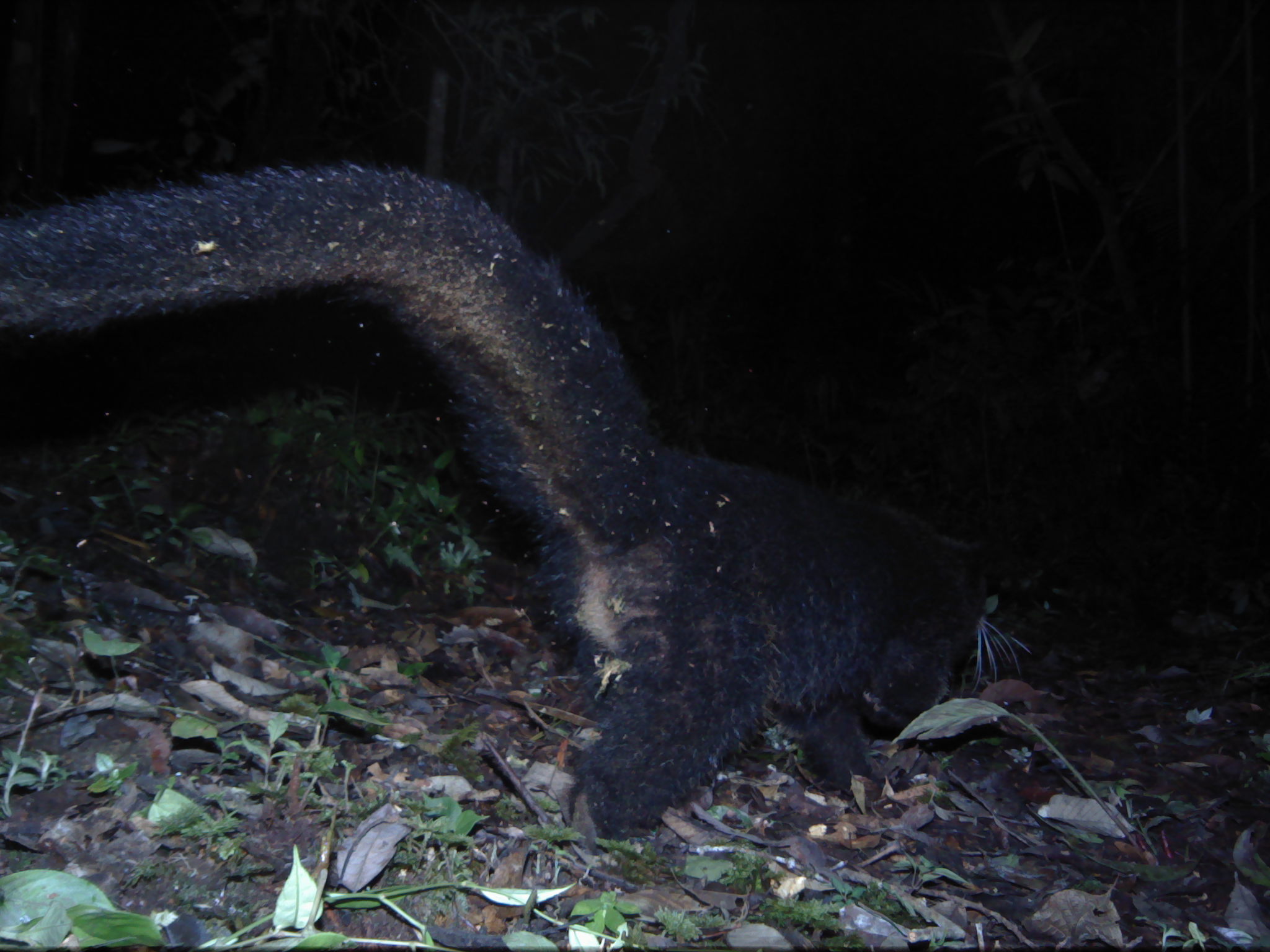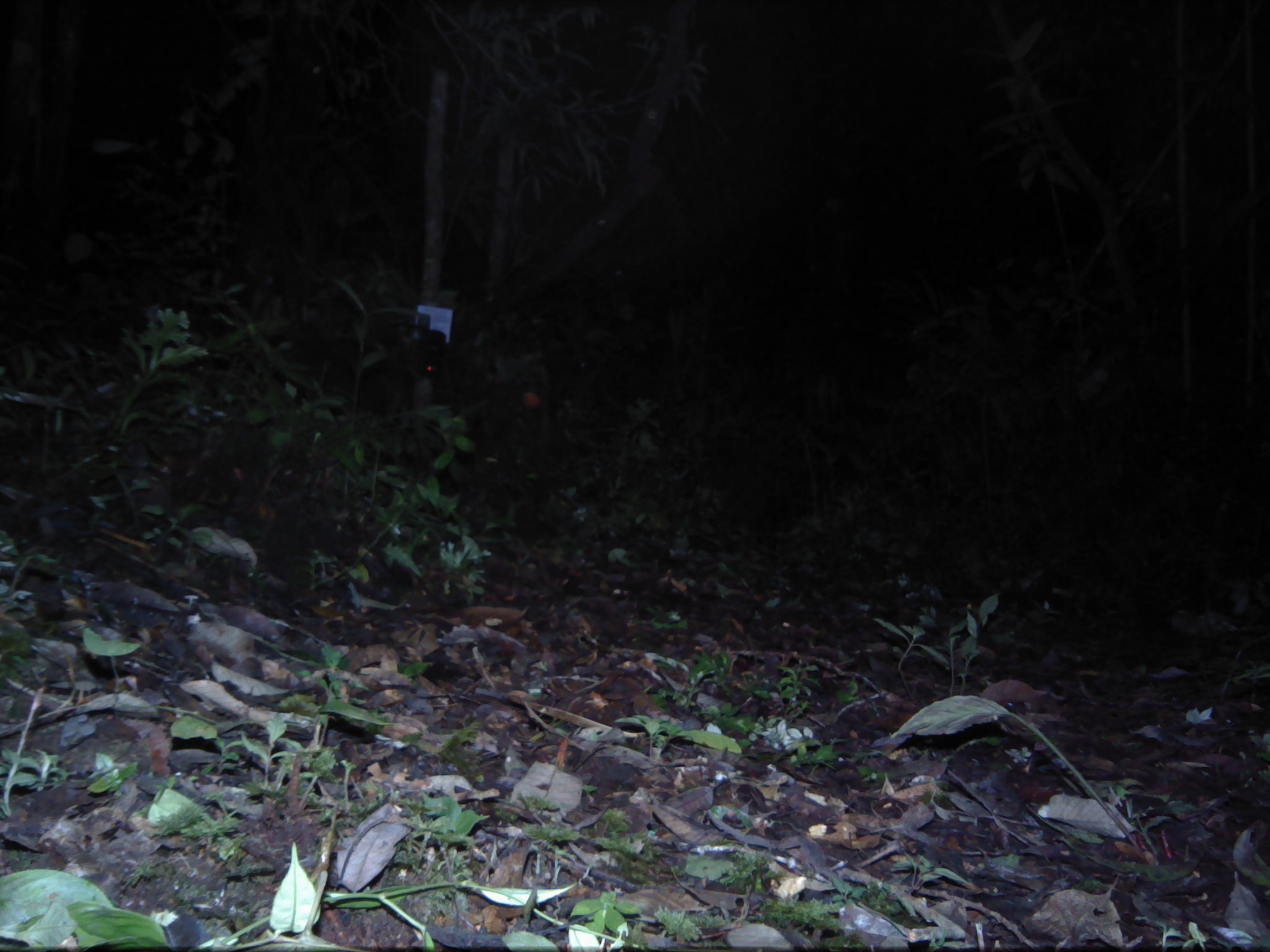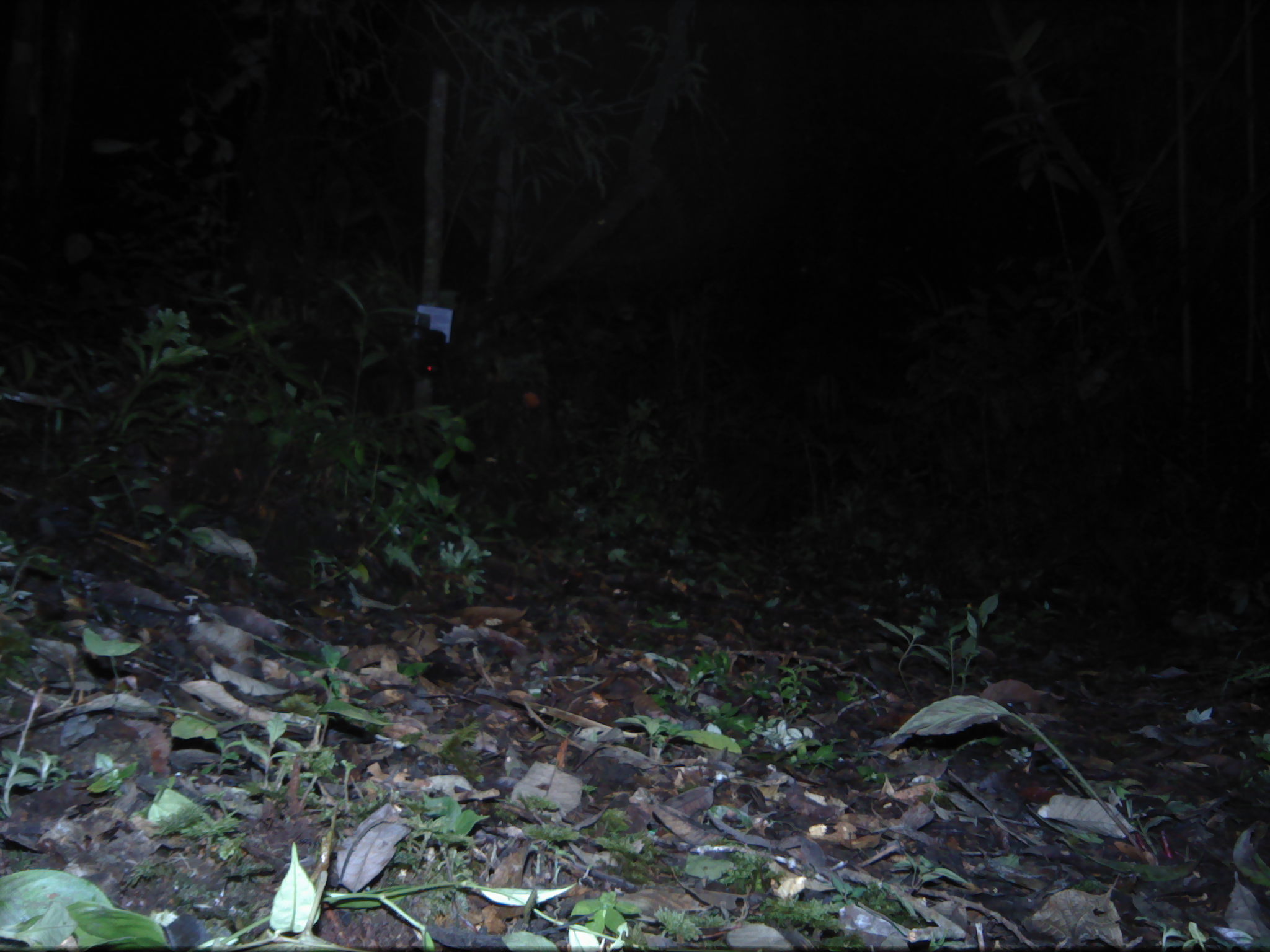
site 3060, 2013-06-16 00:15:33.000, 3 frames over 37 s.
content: unidentified animal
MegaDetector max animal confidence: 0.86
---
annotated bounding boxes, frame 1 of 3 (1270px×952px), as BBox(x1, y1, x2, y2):
unknown: BBox(0, 161, 1029, 840)